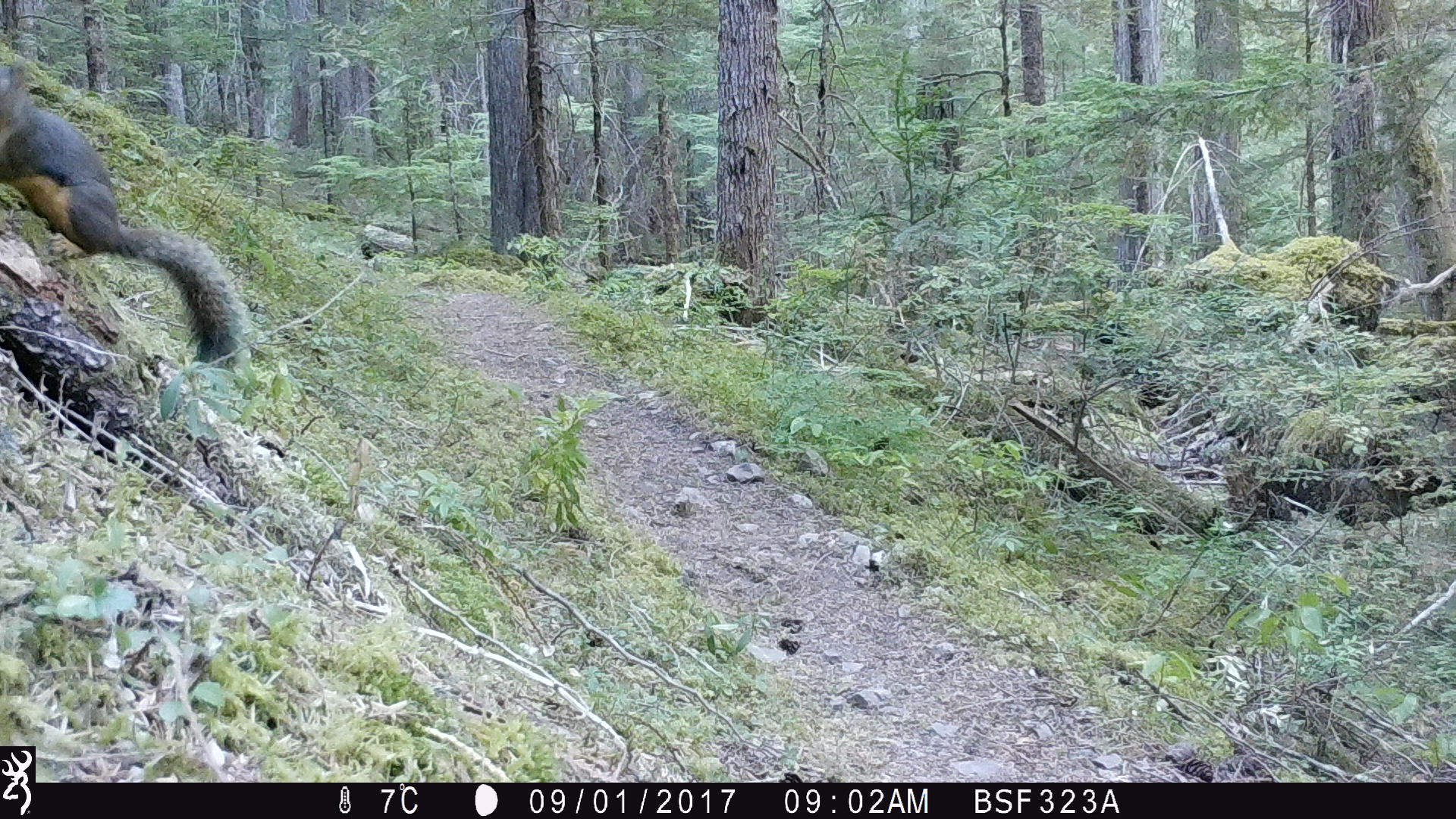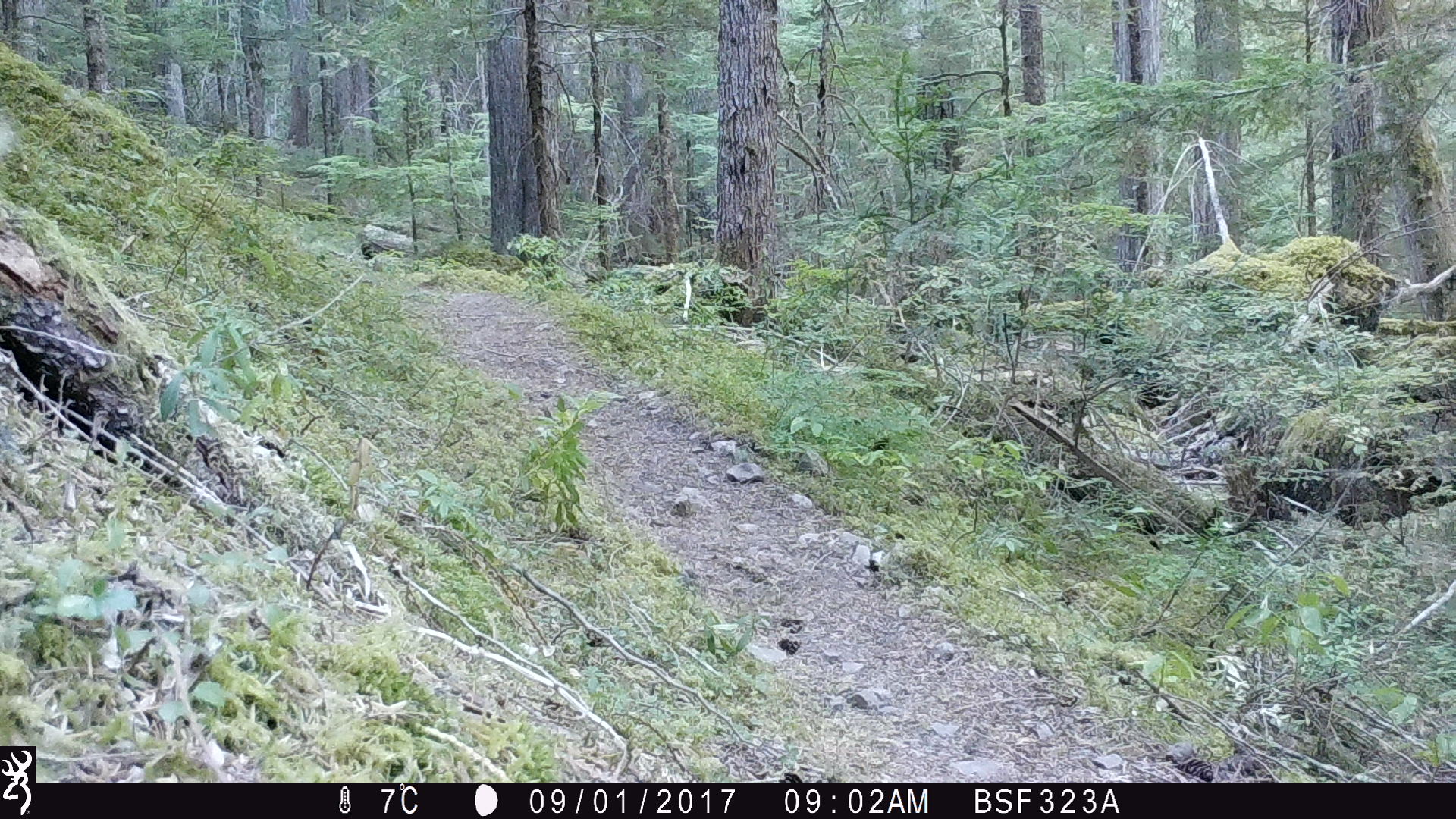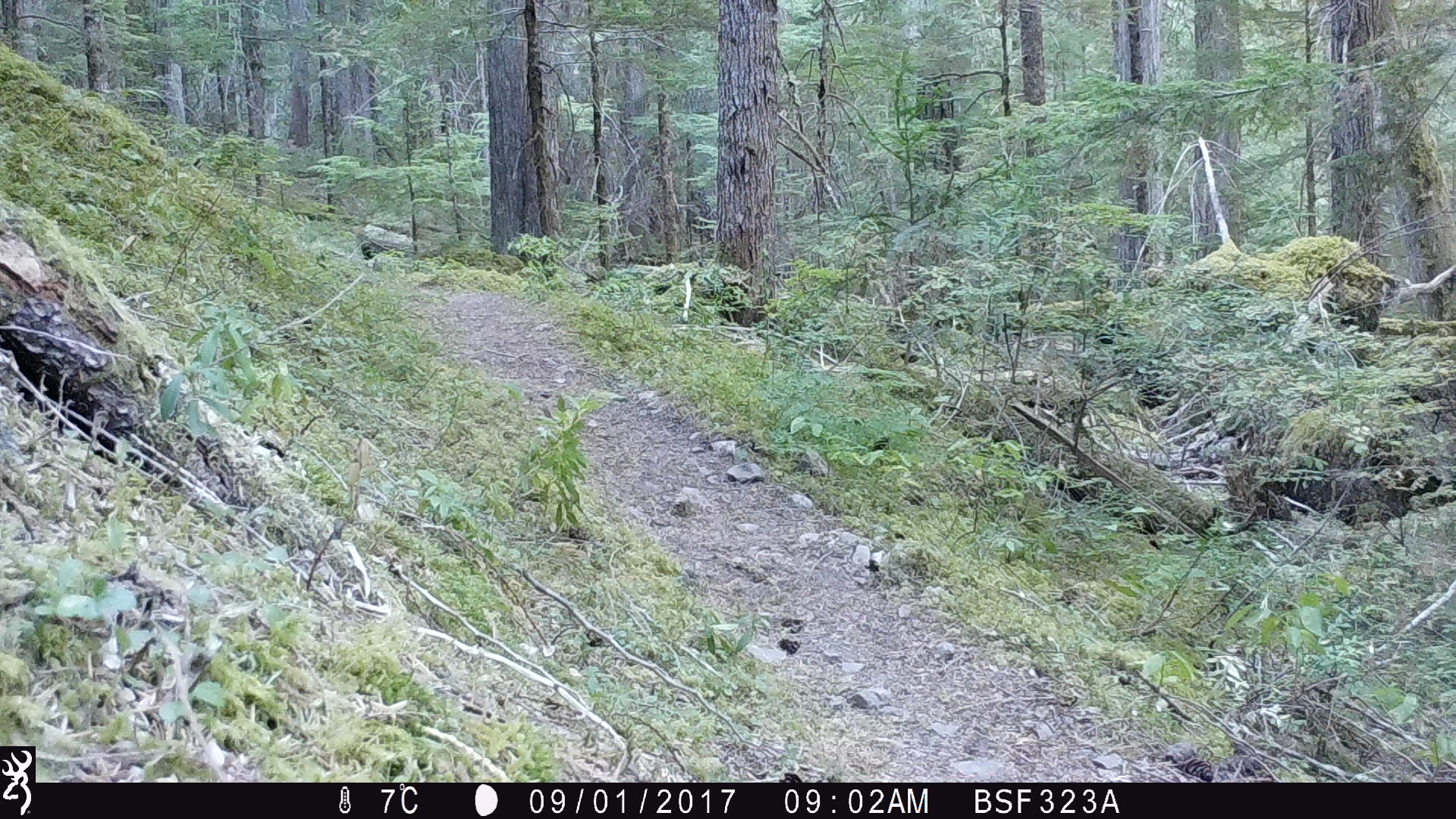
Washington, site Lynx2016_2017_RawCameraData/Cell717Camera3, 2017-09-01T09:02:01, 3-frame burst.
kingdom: Animalia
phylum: Chordata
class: Mammalia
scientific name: Mammalia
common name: small mammal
Small mammal (Mammalia). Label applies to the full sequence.